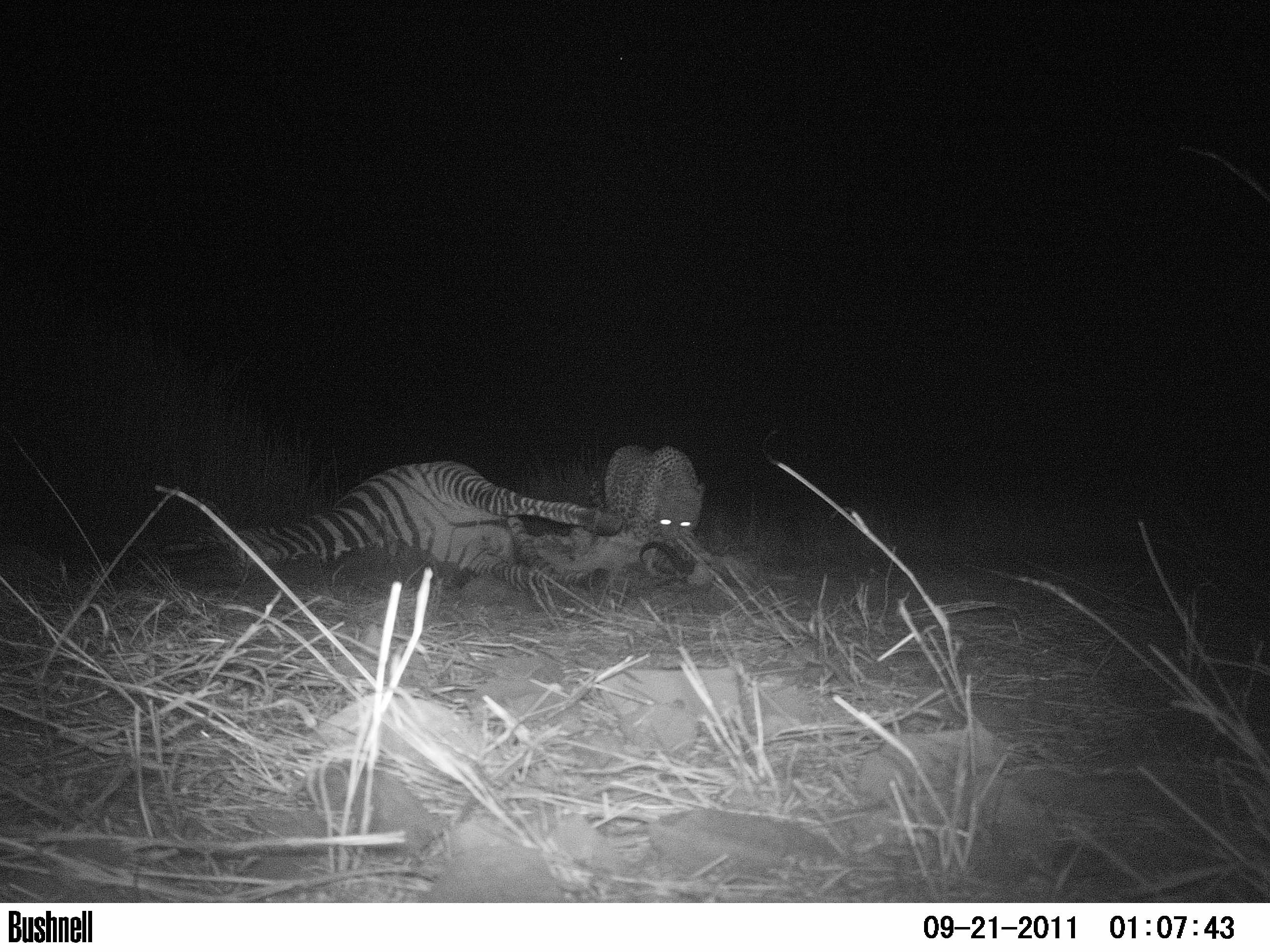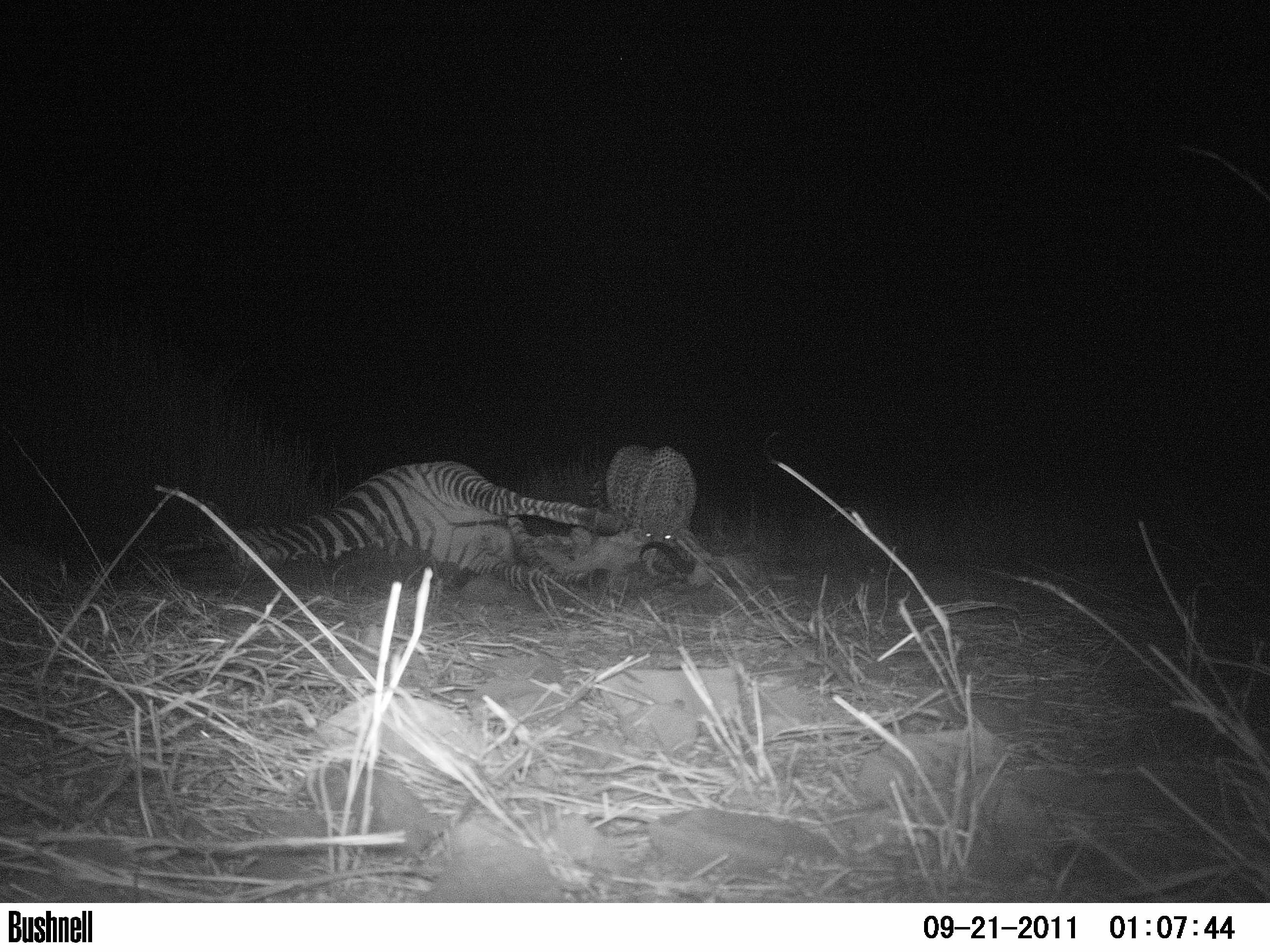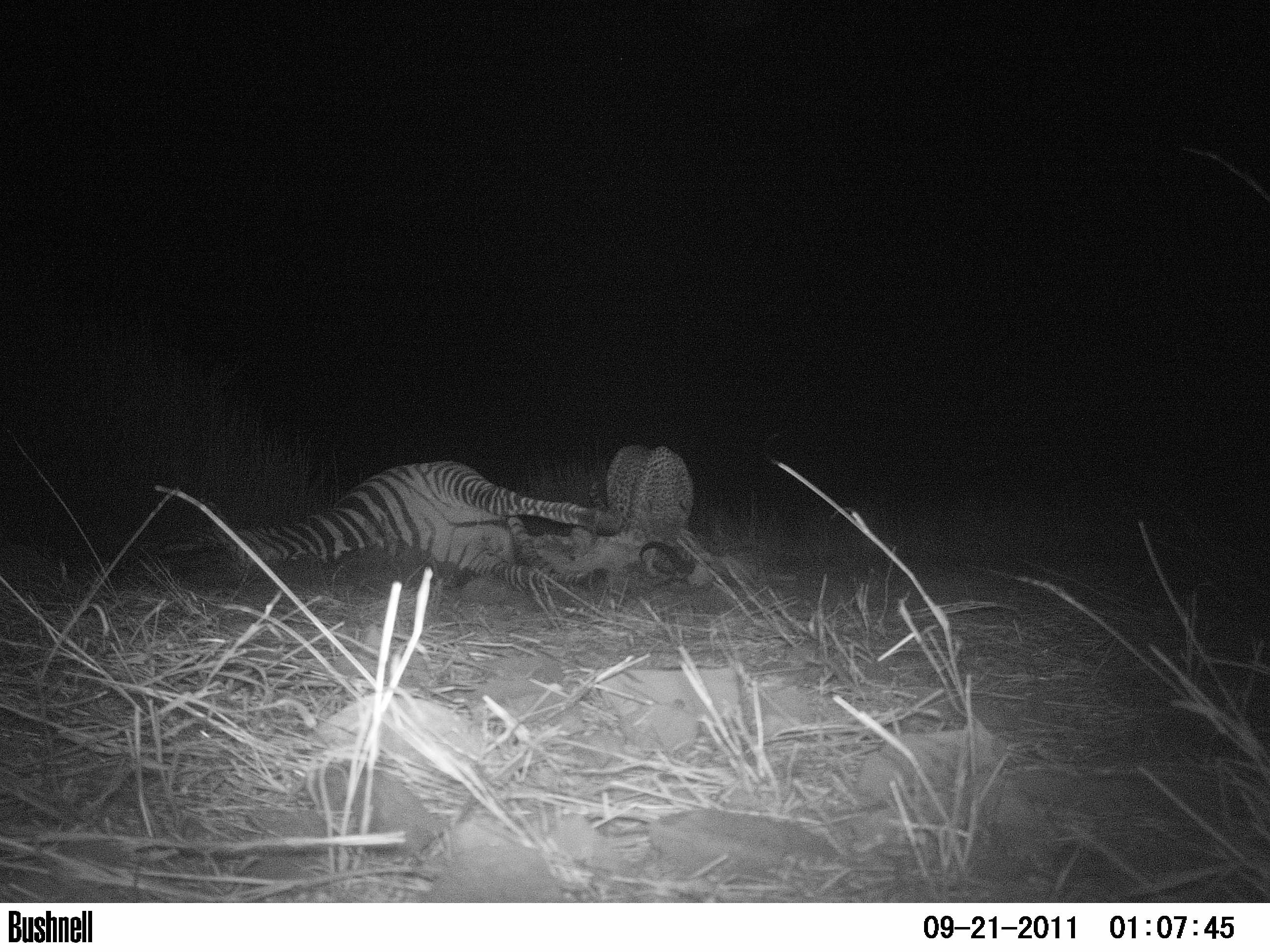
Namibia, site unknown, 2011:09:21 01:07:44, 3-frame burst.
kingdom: Animalia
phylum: Chordata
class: Mammalia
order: Carnivora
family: Felidae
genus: Panthera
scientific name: Panthera pardus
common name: leopard